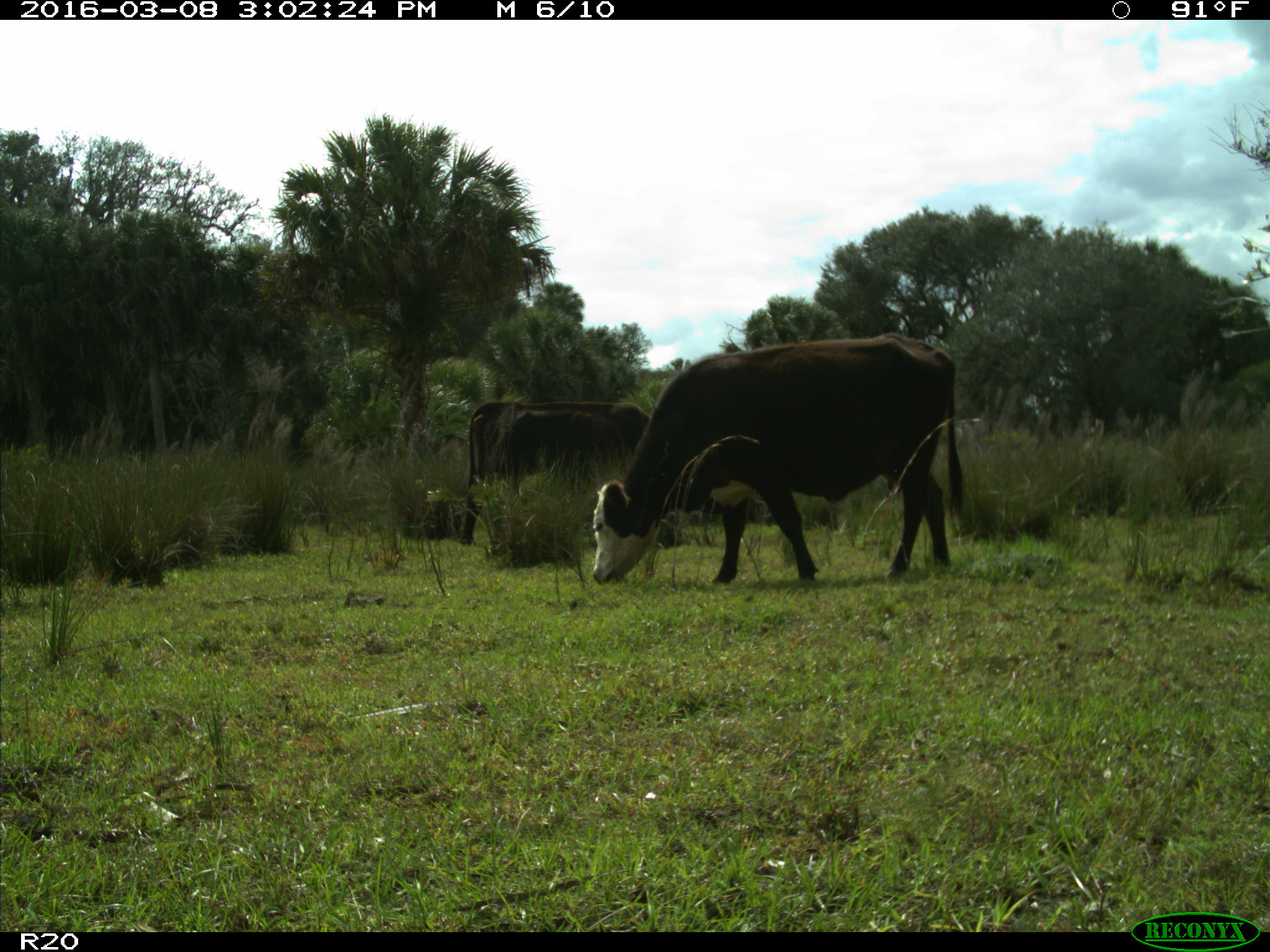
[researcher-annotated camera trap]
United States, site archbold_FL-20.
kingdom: Animalia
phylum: Chordata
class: Mammalia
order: Artiodactyla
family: Bovidae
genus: Bos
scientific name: Bos taurus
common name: domestic cow